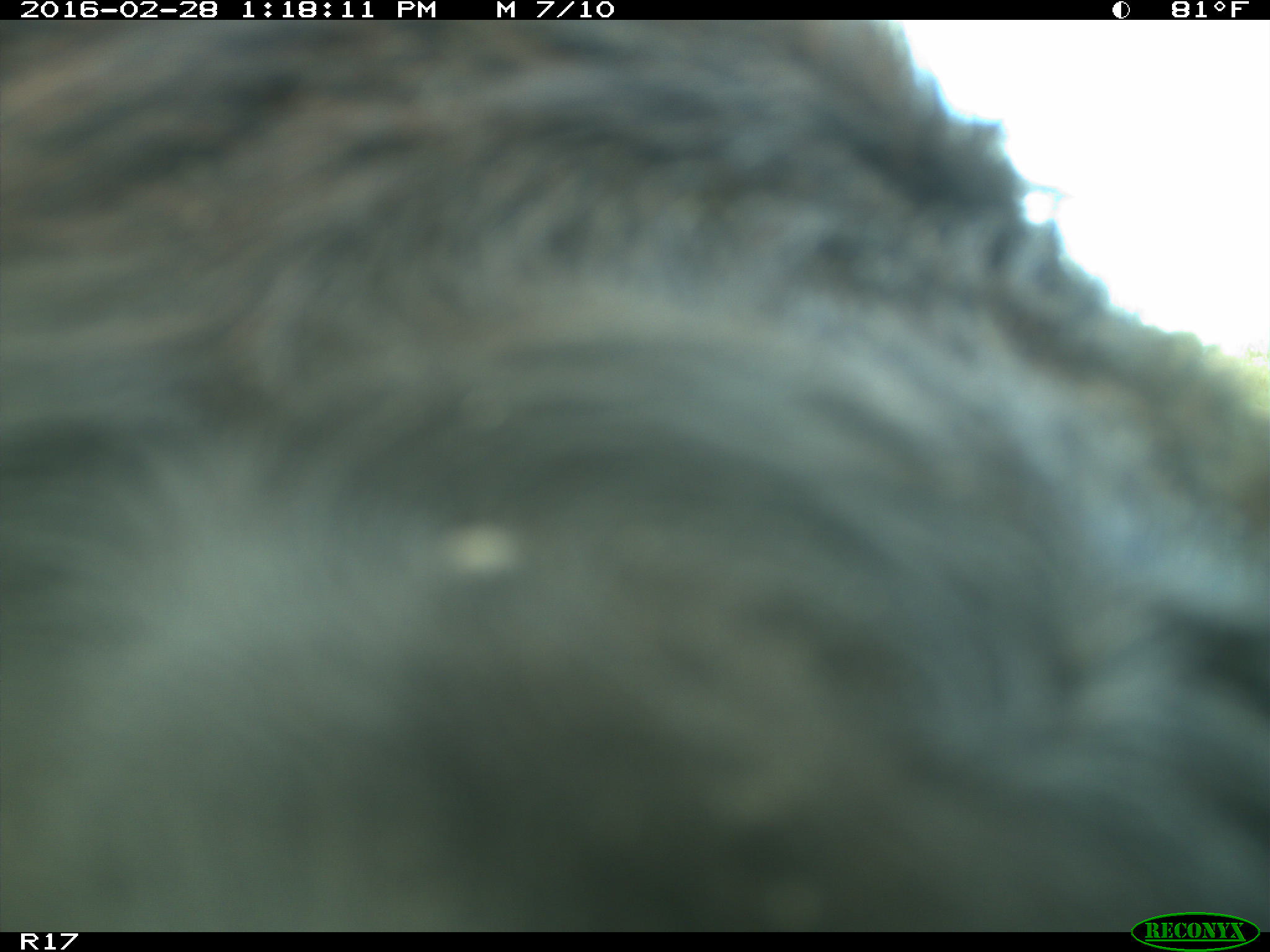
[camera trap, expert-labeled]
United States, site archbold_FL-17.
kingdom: Animalia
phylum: Chordata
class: Mammalia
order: Artiodactyla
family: Bovidae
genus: Bos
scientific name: Bos taurus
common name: domestic cow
Bos taurus (domestic cow).